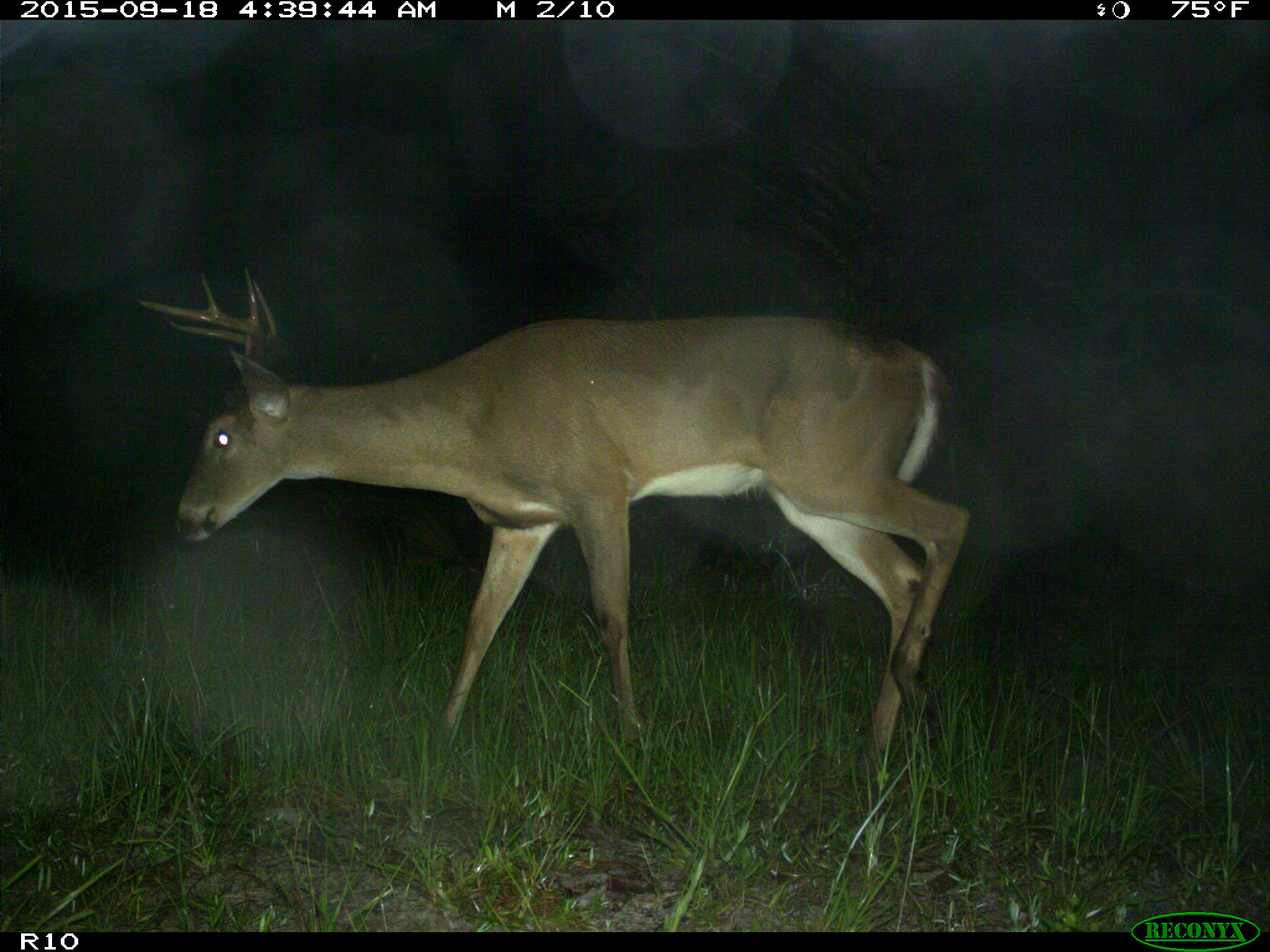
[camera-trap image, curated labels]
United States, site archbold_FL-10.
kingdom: Animalia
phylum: Chordata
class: Mammalia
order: Artiodactyla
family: Cervidae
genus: Odocoileus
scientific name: Odocoileus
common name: deer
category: unidentified deer